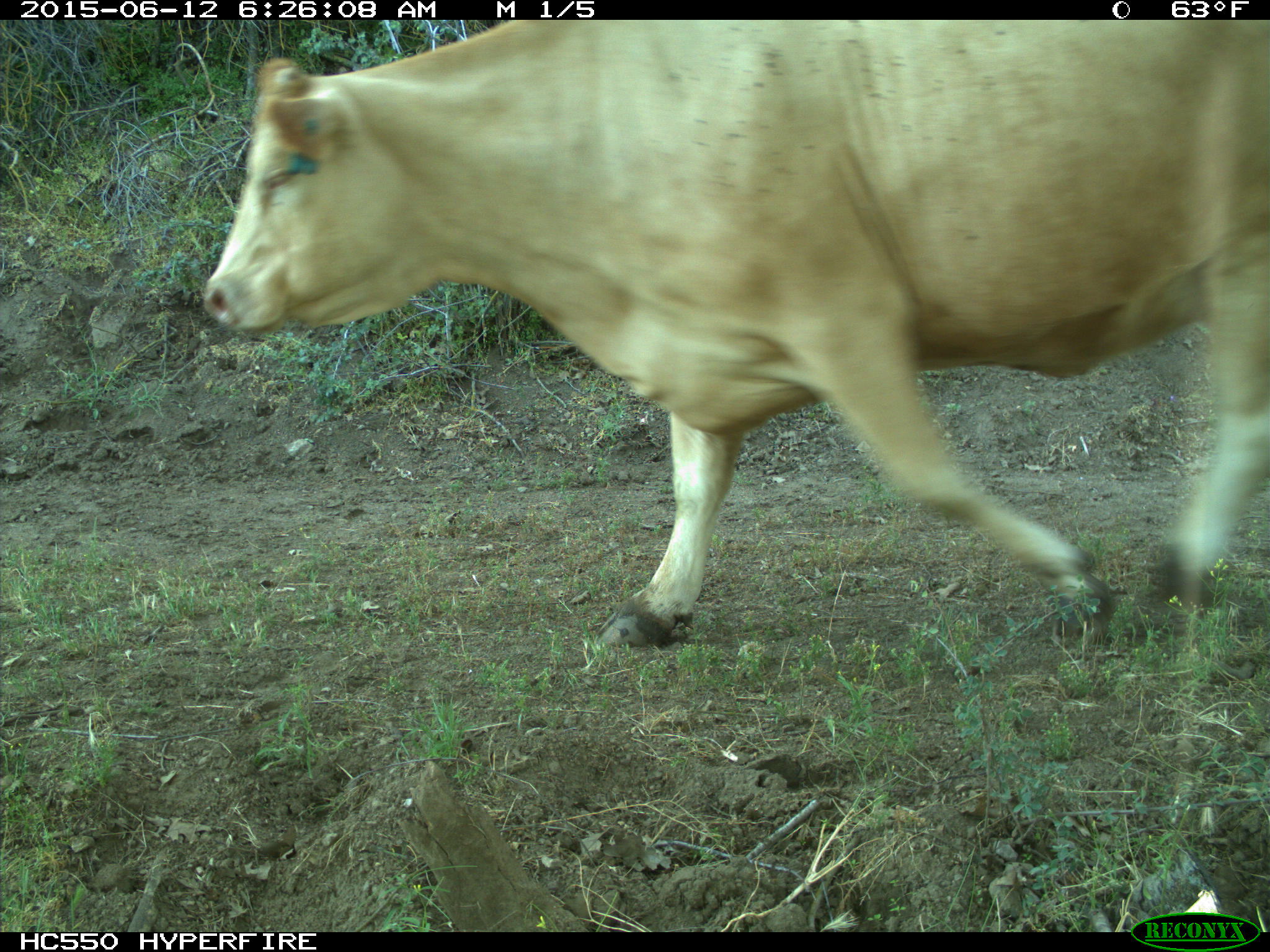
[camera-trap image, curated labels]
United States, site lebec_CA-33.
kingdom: Animalia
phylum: Chordata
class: Mammalia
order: Artiodactyla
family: Bovidae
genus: Bos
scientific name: Bos taurus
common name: domestic cow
Bos taurus (domestic cow).